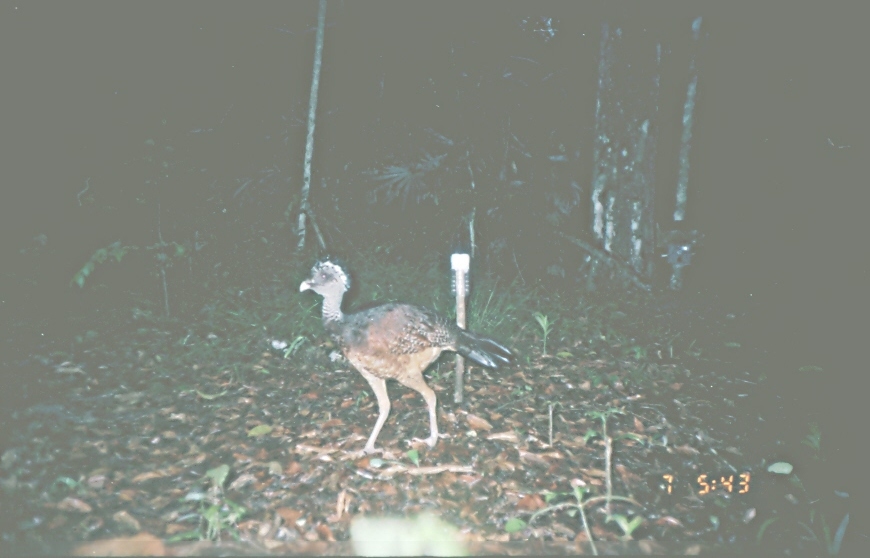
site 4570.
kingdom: Animalia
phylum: Chordata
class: Aves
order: Galliformes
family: Cracidae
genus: Crax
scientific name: Crax rubra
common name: great curassow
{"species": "Crax rubra (great curassow)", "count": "1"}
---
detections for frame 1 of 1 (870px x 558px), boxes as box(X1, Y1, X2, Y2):
crax rubra: box(298, 255, 515, 453)